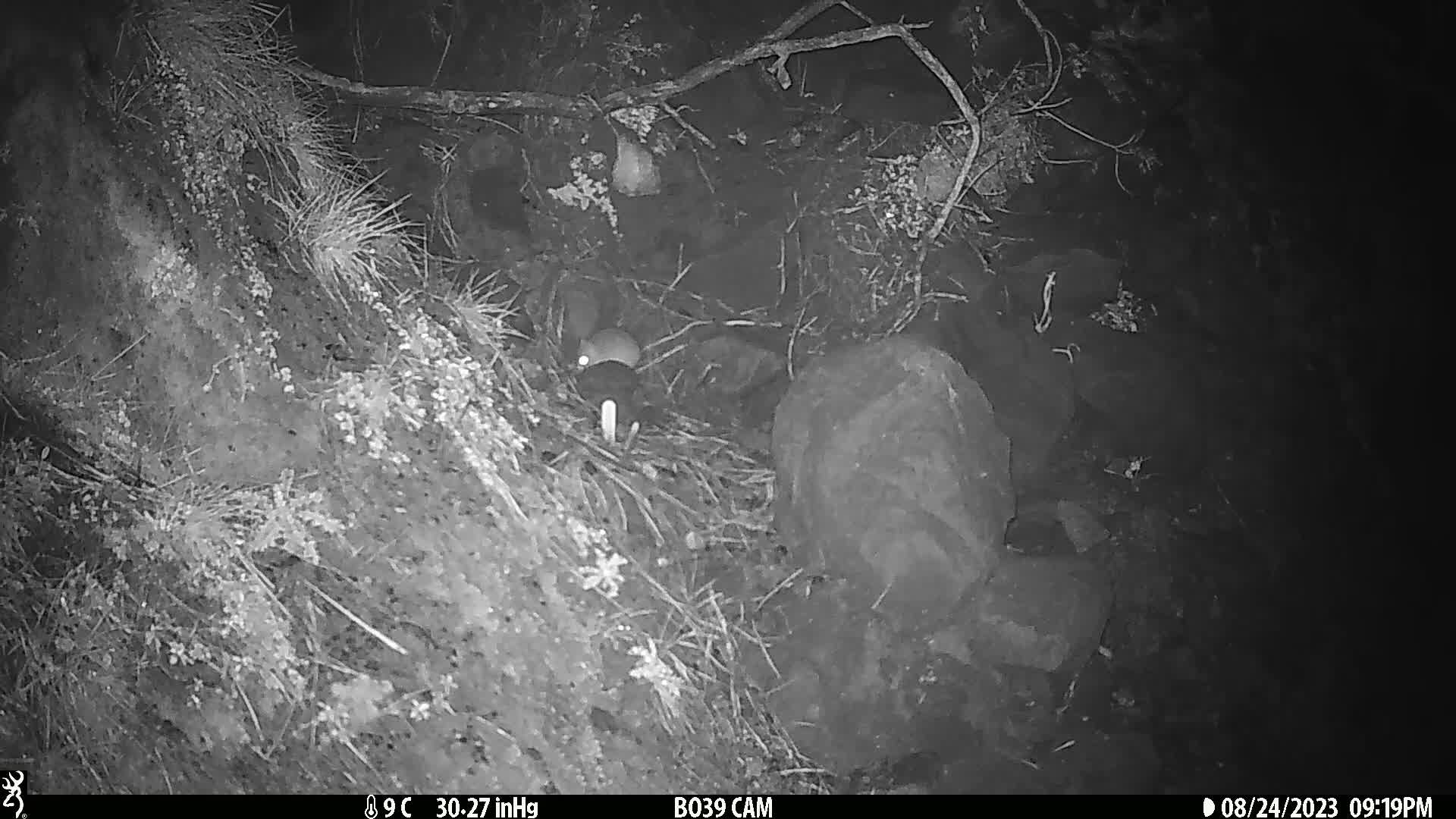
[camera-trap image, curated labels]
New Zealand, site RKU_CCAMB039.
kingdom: Animalia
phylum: Chordata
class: Mammalia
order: Rodentia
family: Muridae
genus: Rattus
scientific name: Rattus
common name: rat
Rat (Rattus).